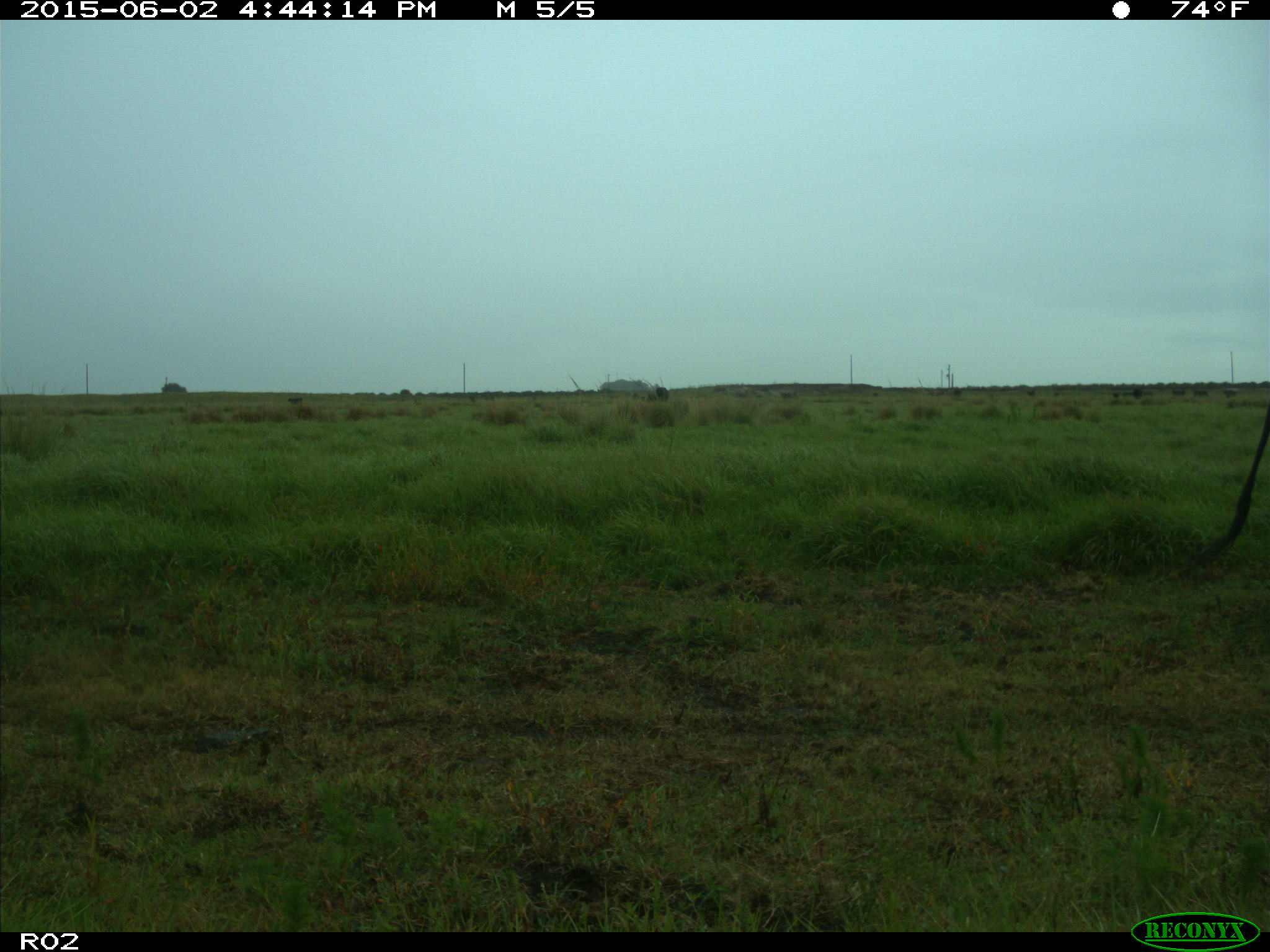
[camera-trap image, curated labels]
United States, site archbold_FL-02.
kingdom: Animalia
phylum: Chordata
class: Mammalia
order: Artiodactyla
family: Bovidae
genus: Bos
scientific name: Bos taurus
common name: domestic cow